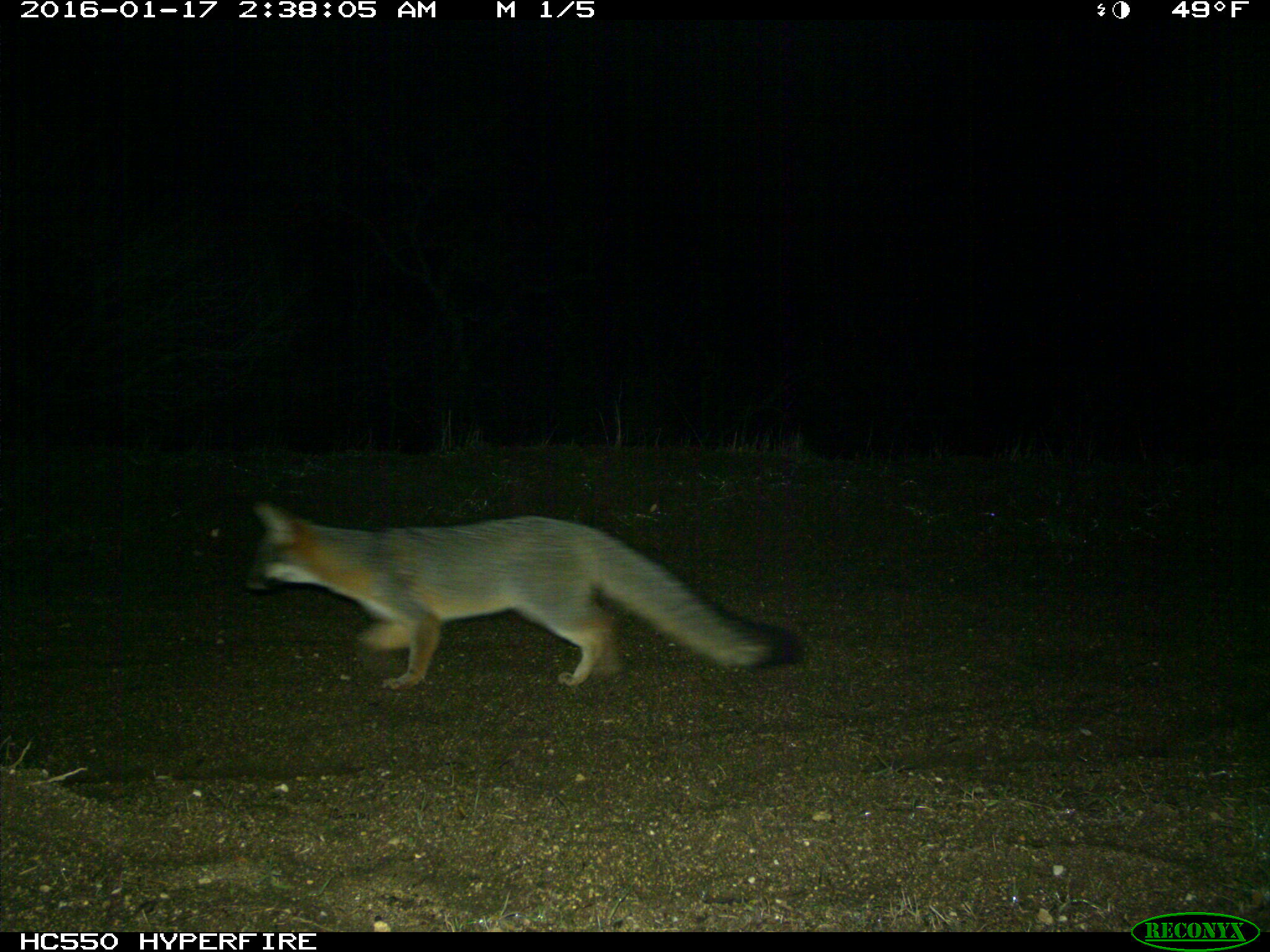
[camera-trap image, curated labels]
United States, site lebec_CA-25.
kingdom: Animalia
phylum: Chordata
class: Mammalia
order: Carnivora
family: Canidae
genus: Urocyon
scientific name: Urocyon cinereoargenteus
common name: gray fox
Urocyon cinereoargenteus (gray fox).